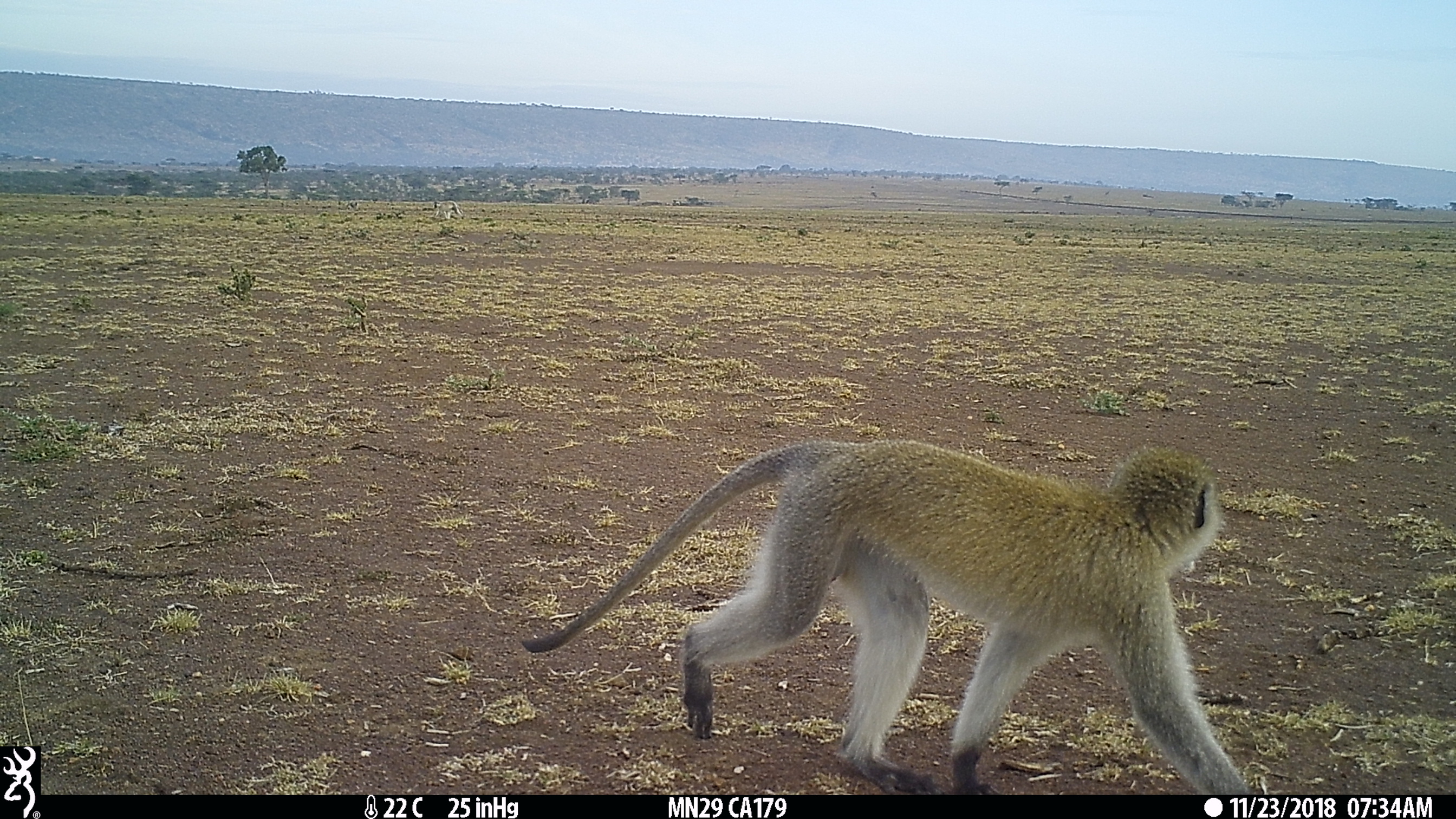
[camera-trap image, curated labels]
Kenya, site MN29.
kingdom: Animalia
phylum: Chordata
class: Mammalia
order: Primates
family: Cercopithecidae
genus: Chlorocebus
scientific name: Chlorocebus pygerythrus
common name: vervet monkey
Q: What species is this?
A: Vervet monkey (Chlorocebus pygerythrus).